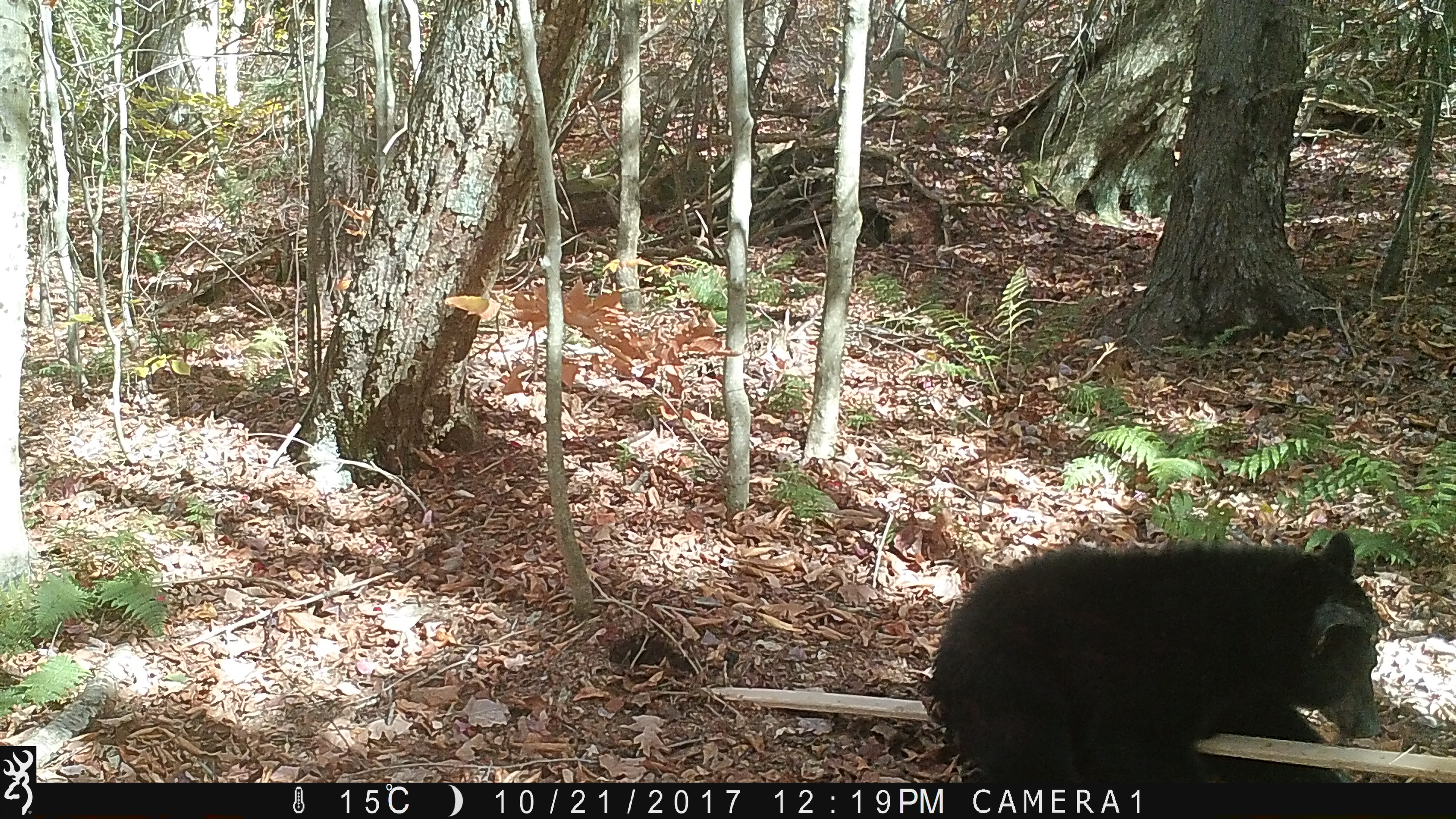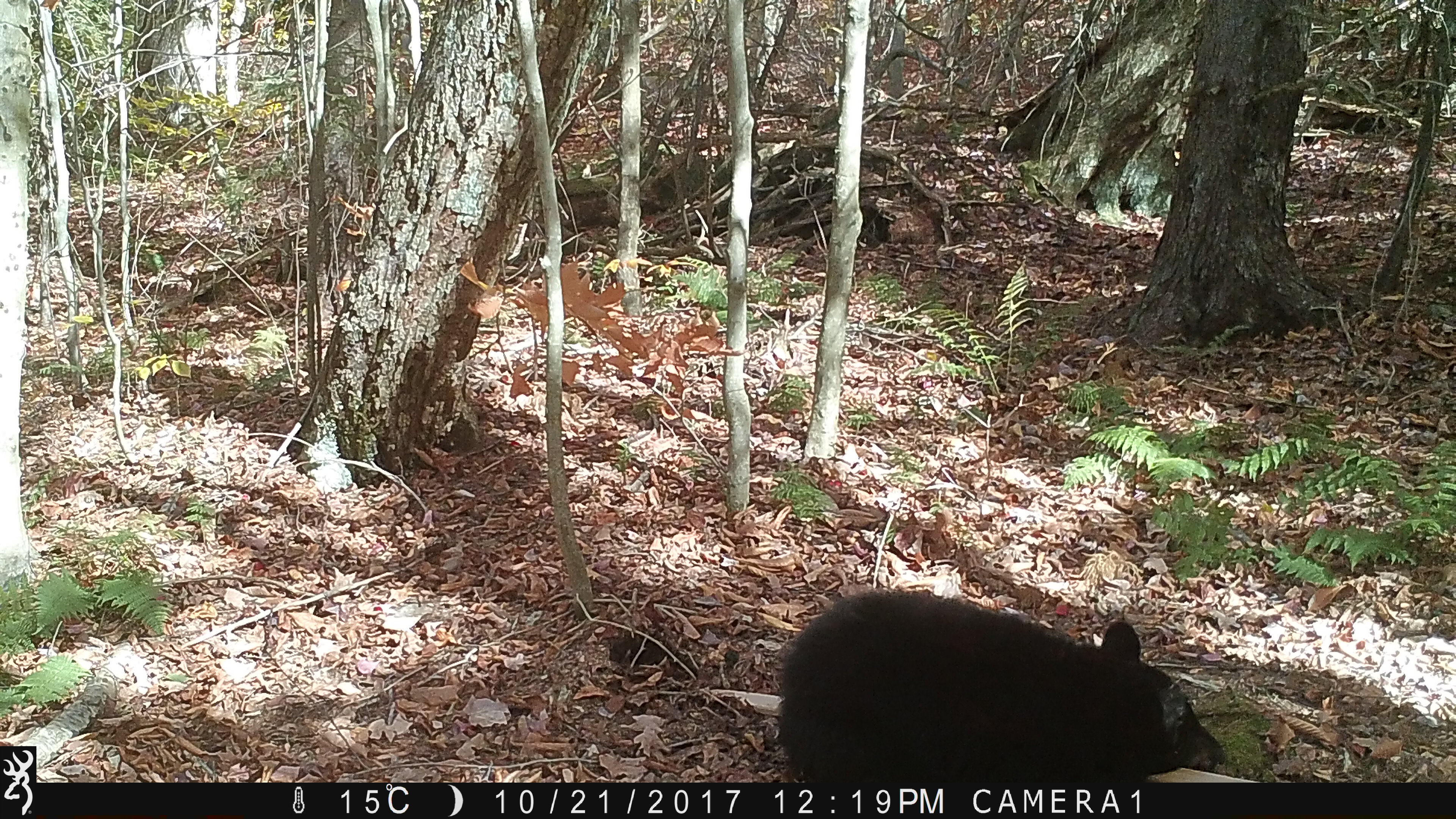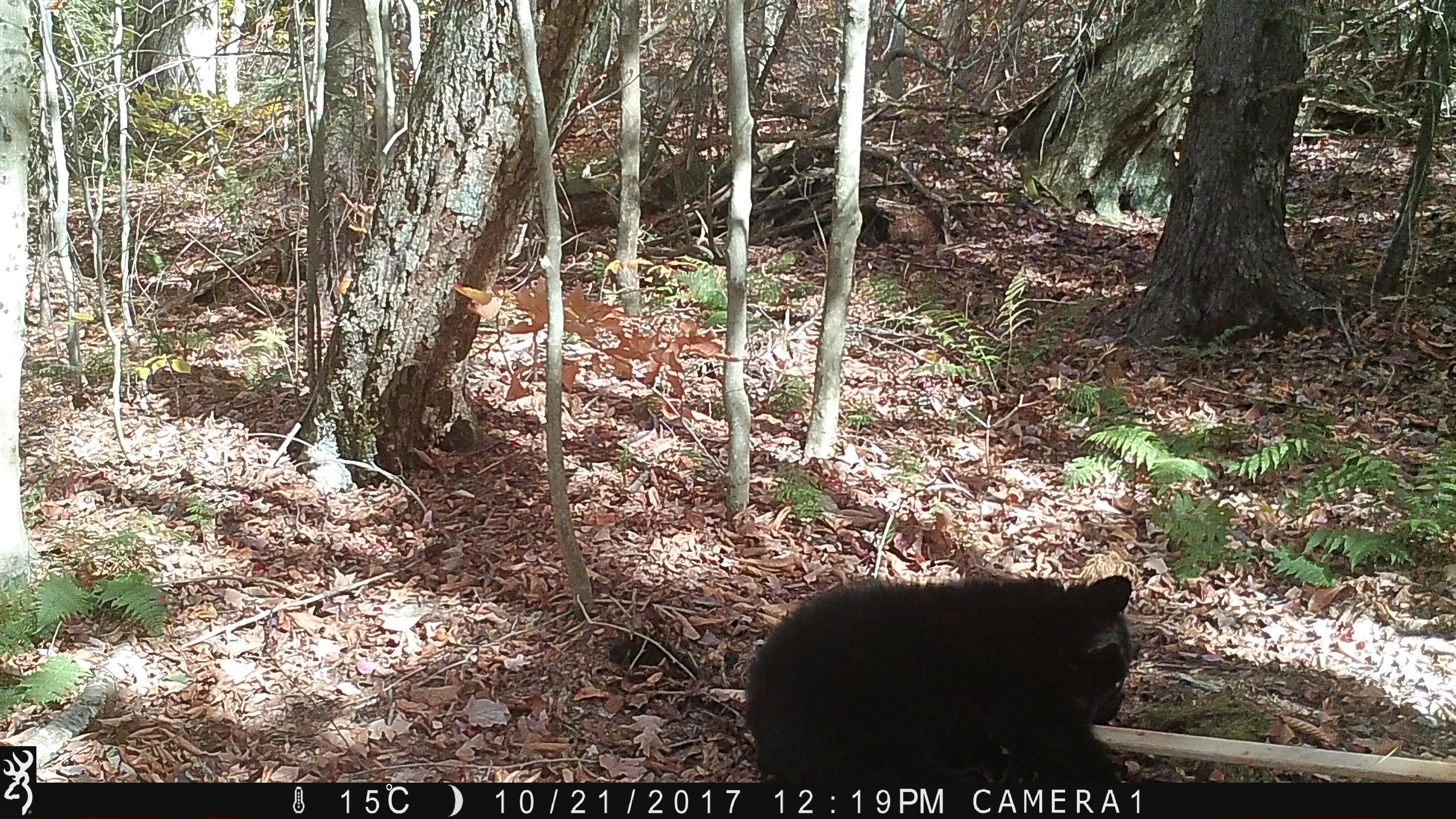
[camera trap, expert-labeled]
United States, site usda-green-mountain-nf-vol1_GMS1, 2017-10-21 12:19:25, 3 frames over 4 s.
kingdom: Animalia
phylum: Chordata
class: Mammalia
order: Carnivora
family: Ursidae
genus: Ursus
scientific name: Ursus americanus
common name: black bear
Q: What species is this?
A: Black bear (Ursus americanus).